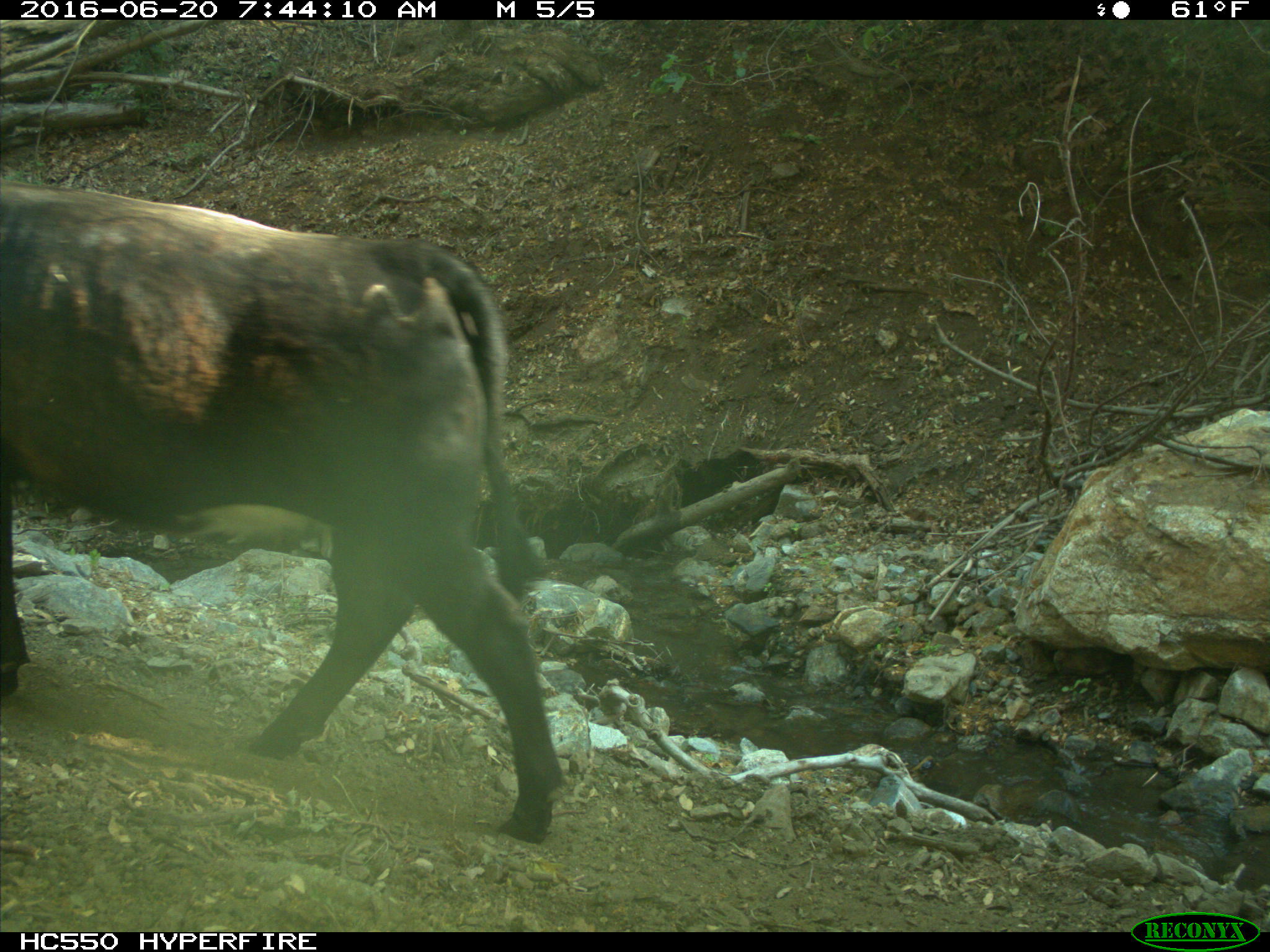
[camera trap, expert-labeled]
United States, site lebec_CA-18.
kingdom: Animalia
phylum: Chordata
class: Mammalia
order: Artiodactyla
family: Bovidae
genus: Bos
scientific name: Bos taurus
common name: domestic cow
Bos taurus (domestic cow).